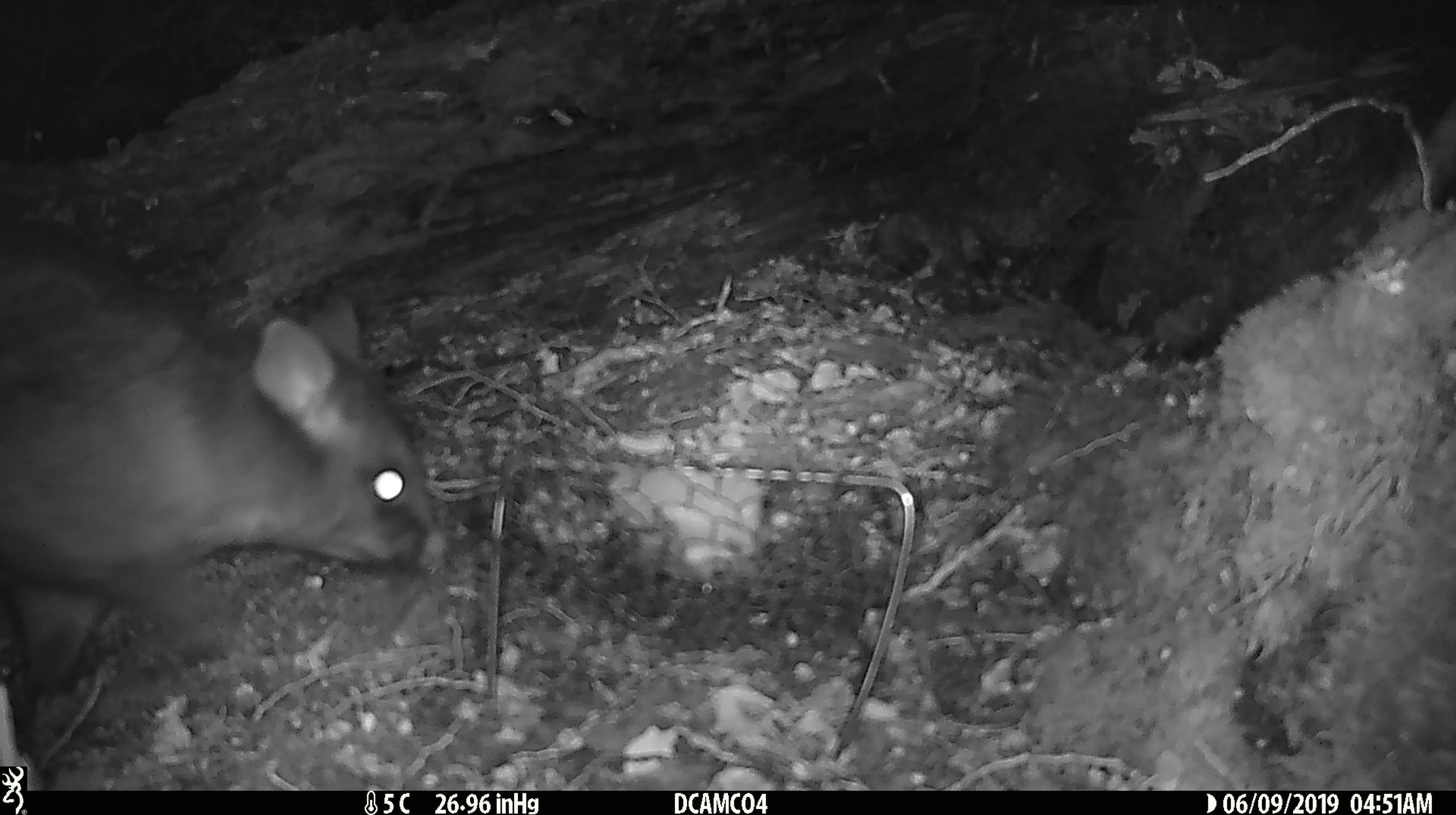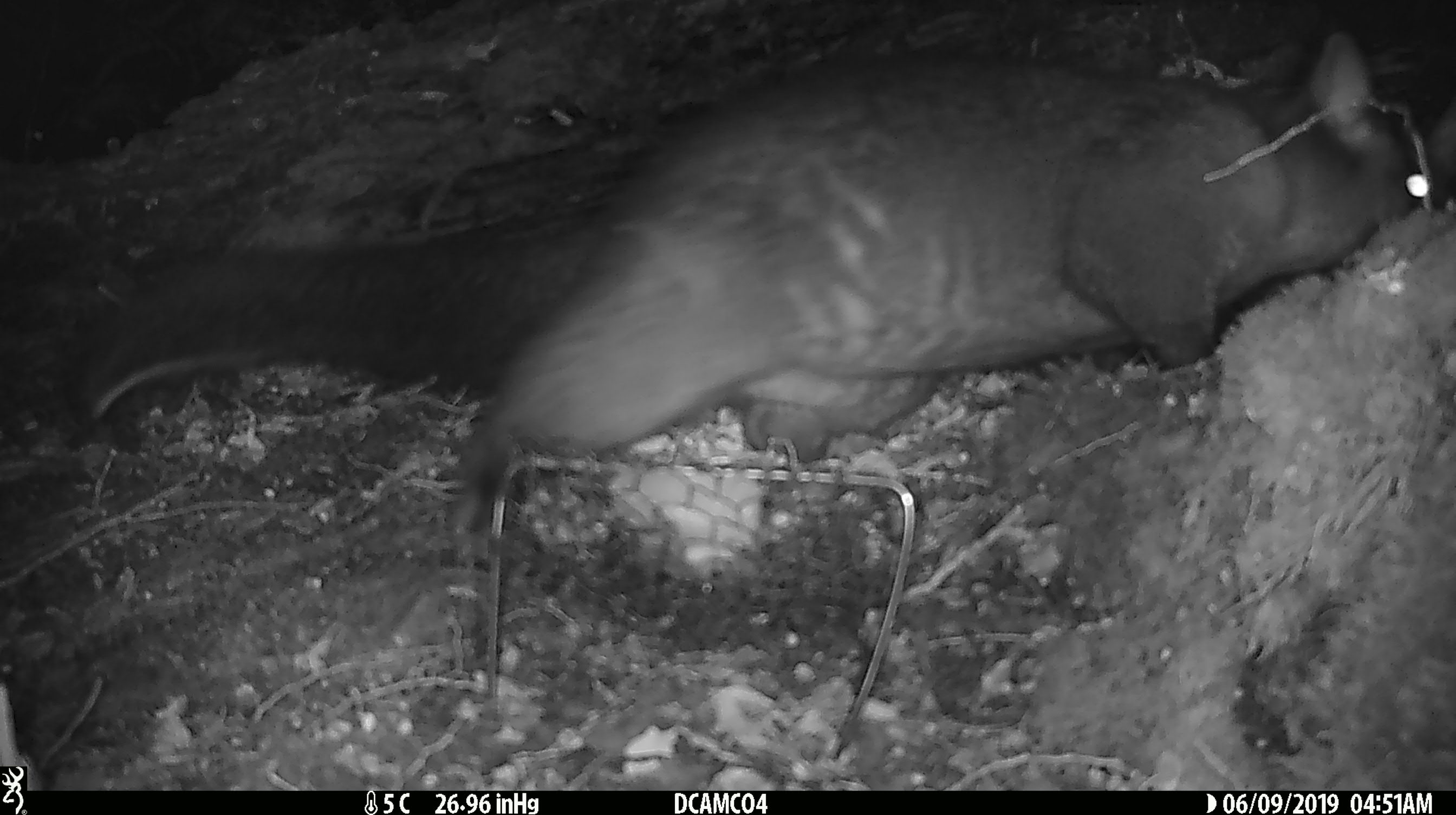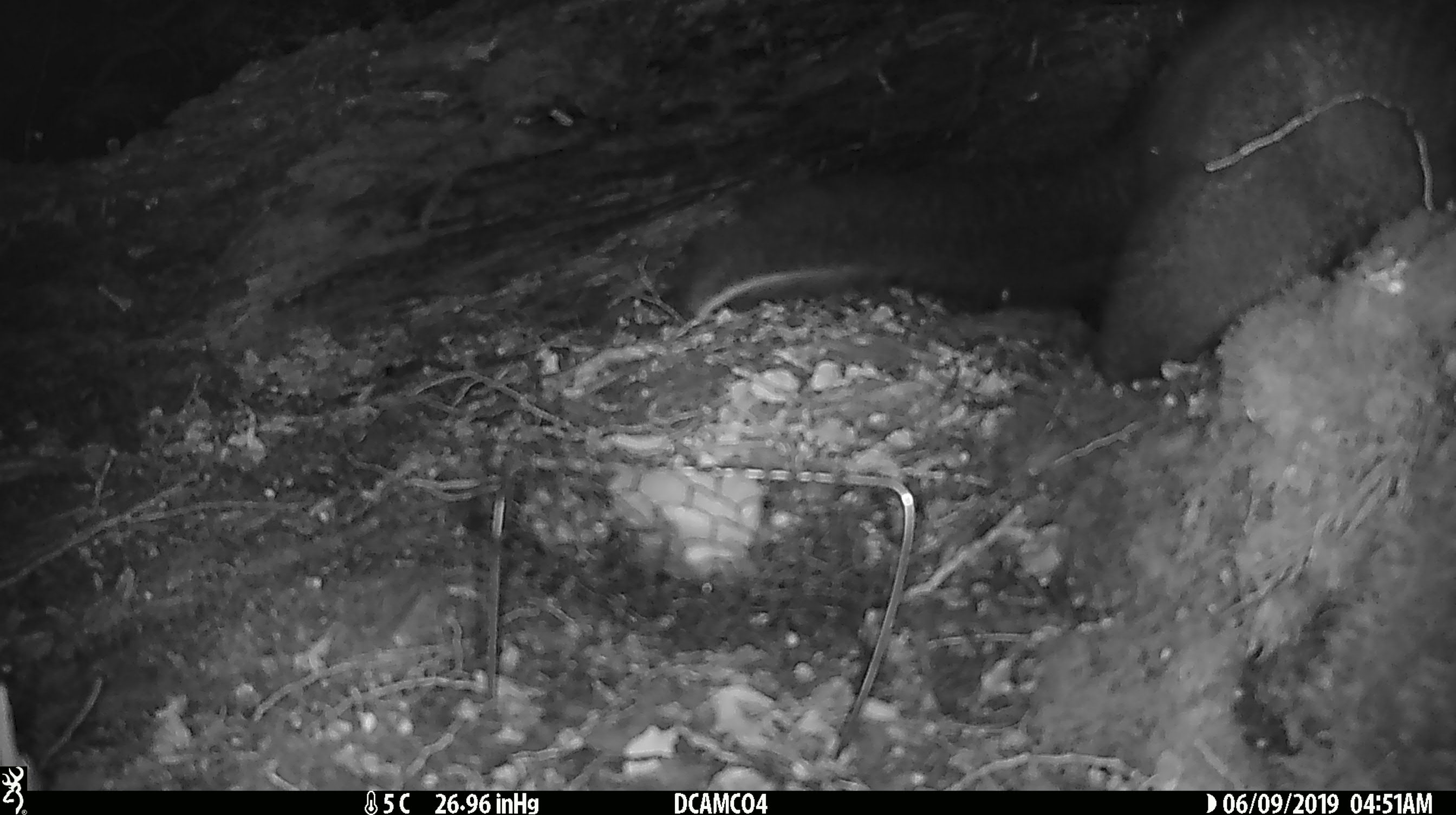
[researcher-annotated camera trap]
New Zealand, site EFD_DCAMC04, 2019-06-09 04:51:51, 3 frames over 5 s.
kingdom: Animalia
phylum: Chordata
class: Mammalia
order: Diprotodontia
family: Phalangeridae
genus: Trichosurus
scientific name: Trichosurus vulpecula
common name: common brushtail possum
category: possum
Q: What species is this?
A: Possum (common brushtail possum) (Trichosurus vulpecula).